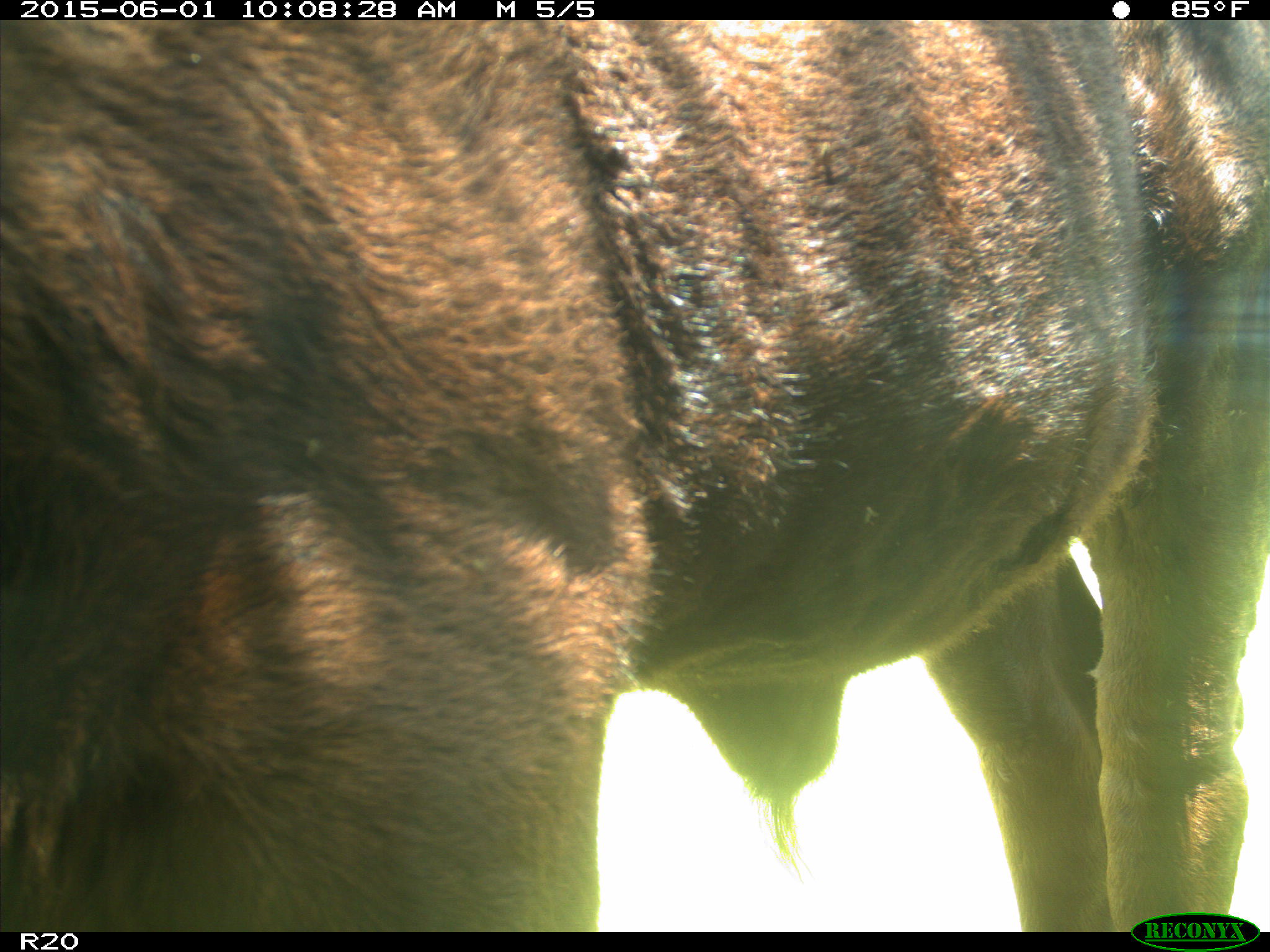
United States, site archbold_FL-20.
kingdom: Animalia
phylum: Chordata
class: Mammalia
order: Artiodactyla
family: Bovidae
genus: Bos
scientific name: Bos taurus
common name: domestic cow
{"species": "Bos taurus (domestic cow)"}